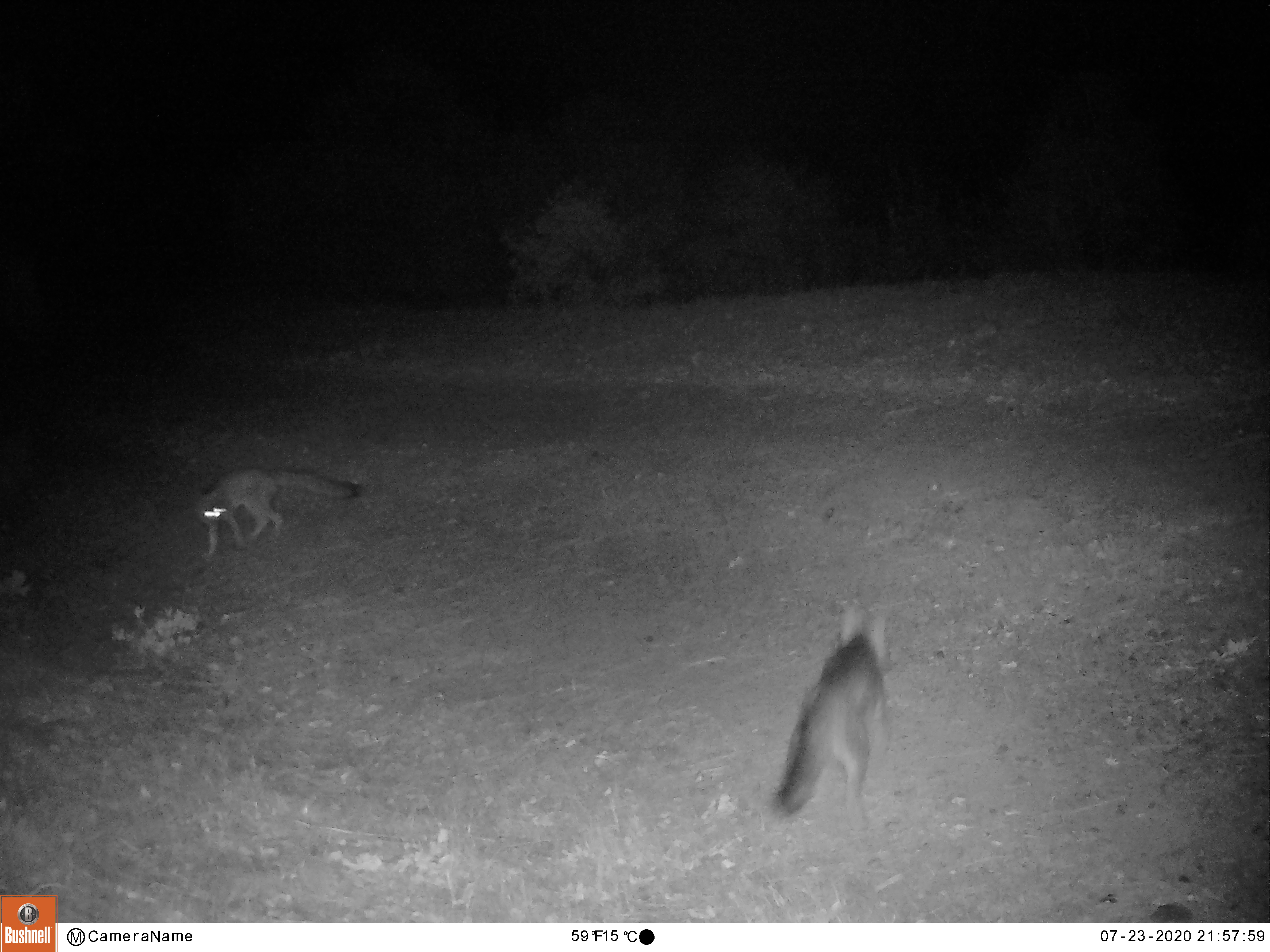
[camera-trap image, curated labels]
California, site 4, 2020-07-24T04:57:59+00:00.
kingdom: Animalia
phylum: Chordata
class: Mammalia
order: Carnivora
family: Canidae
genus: Urocyon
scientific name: Urocyon cinereoargenteus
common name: gray fox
Gray fox (Urocyon cinereoargenteus).